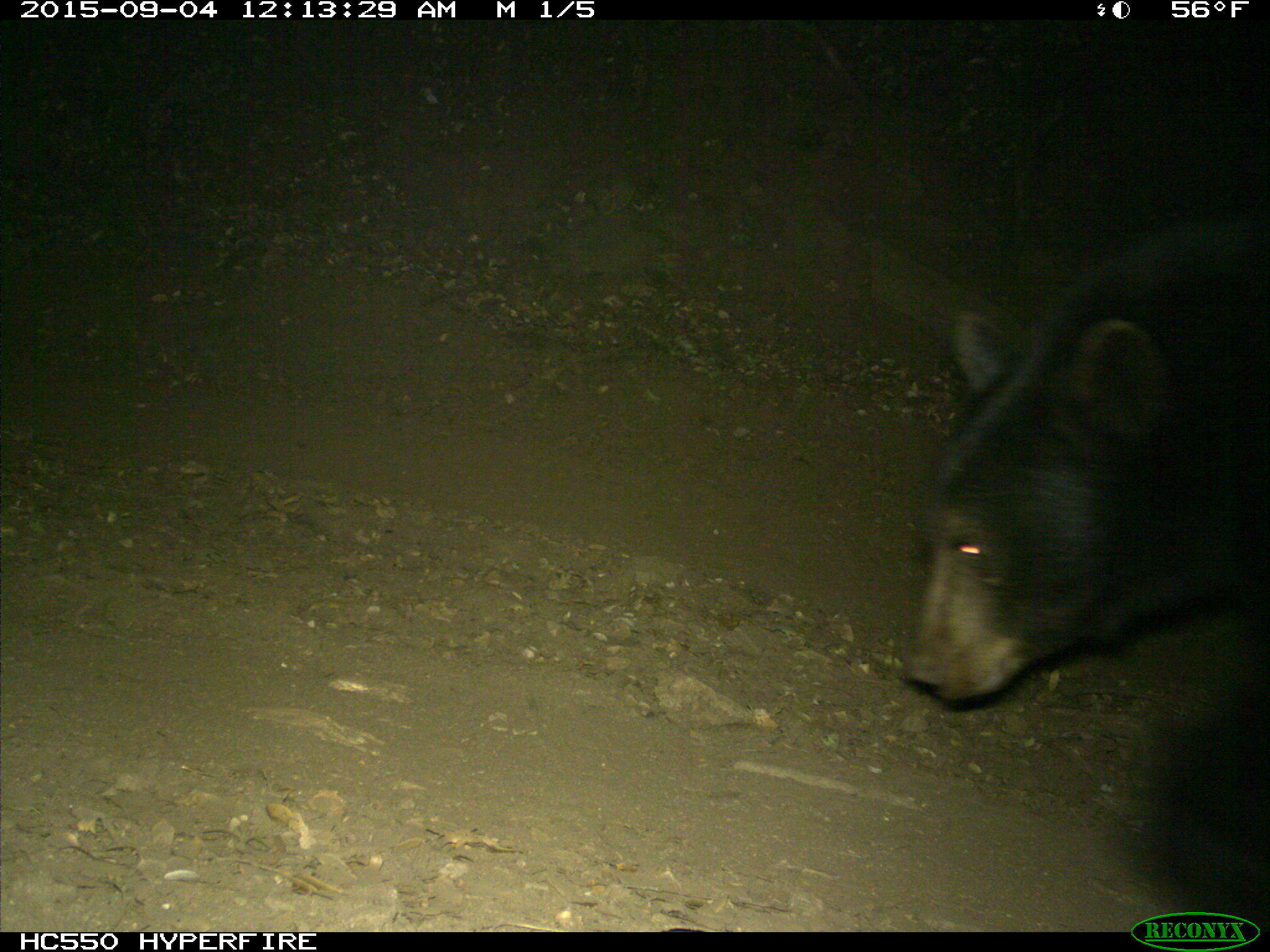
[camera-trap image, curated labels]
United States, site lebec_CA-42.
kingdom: Animalia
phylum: Chordata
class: Mammalia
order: Carnivora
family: Ursidae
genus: Ursus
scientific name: Ursus americanus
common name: american black bear